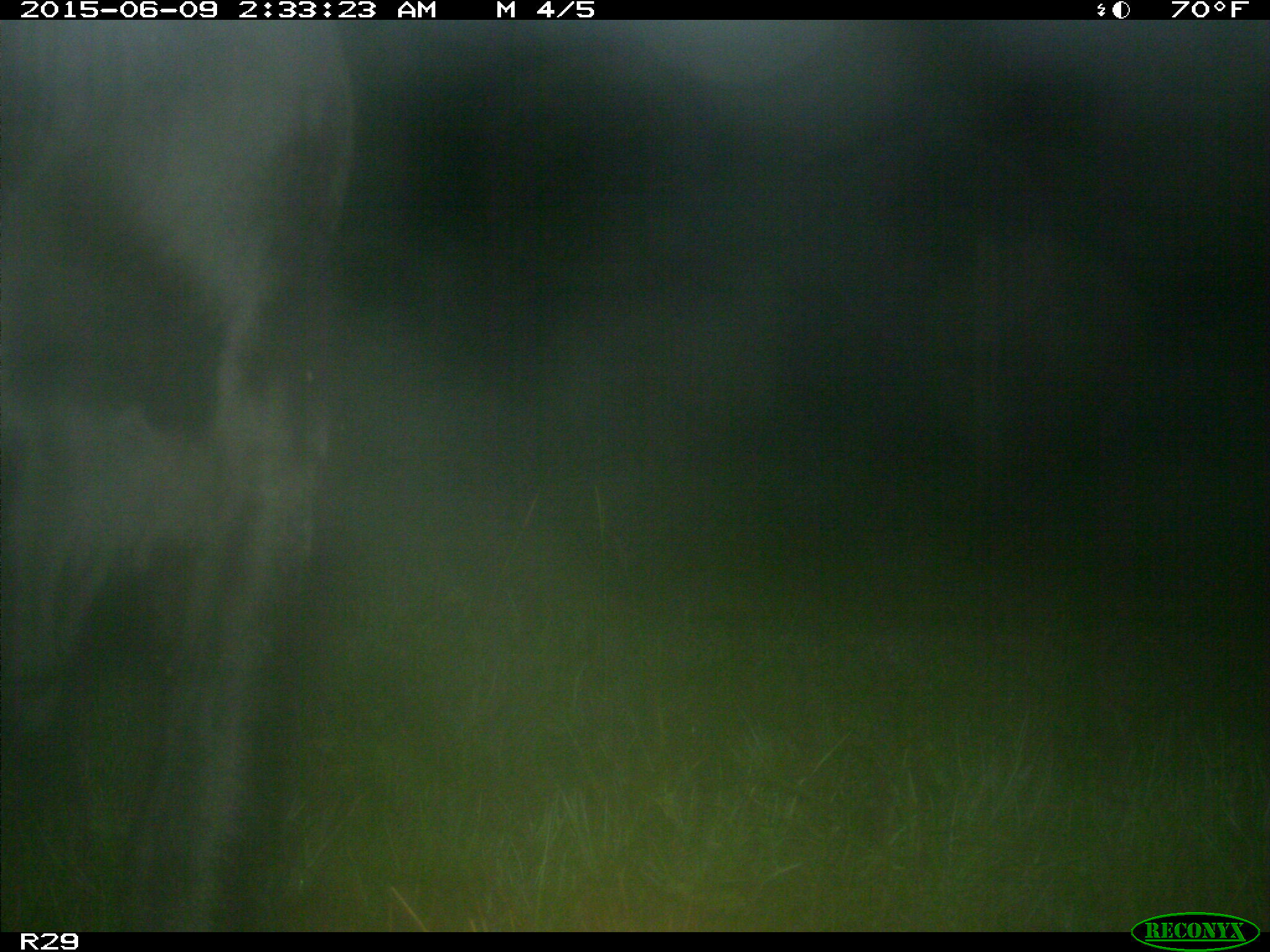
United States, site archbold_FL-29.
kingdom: Animalia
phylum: Chordata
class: Mammalia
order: Artiodactyla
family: Bovidae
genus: Bos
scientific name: Bos taurus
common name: domestic cow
Bos taurus (domestic cow).